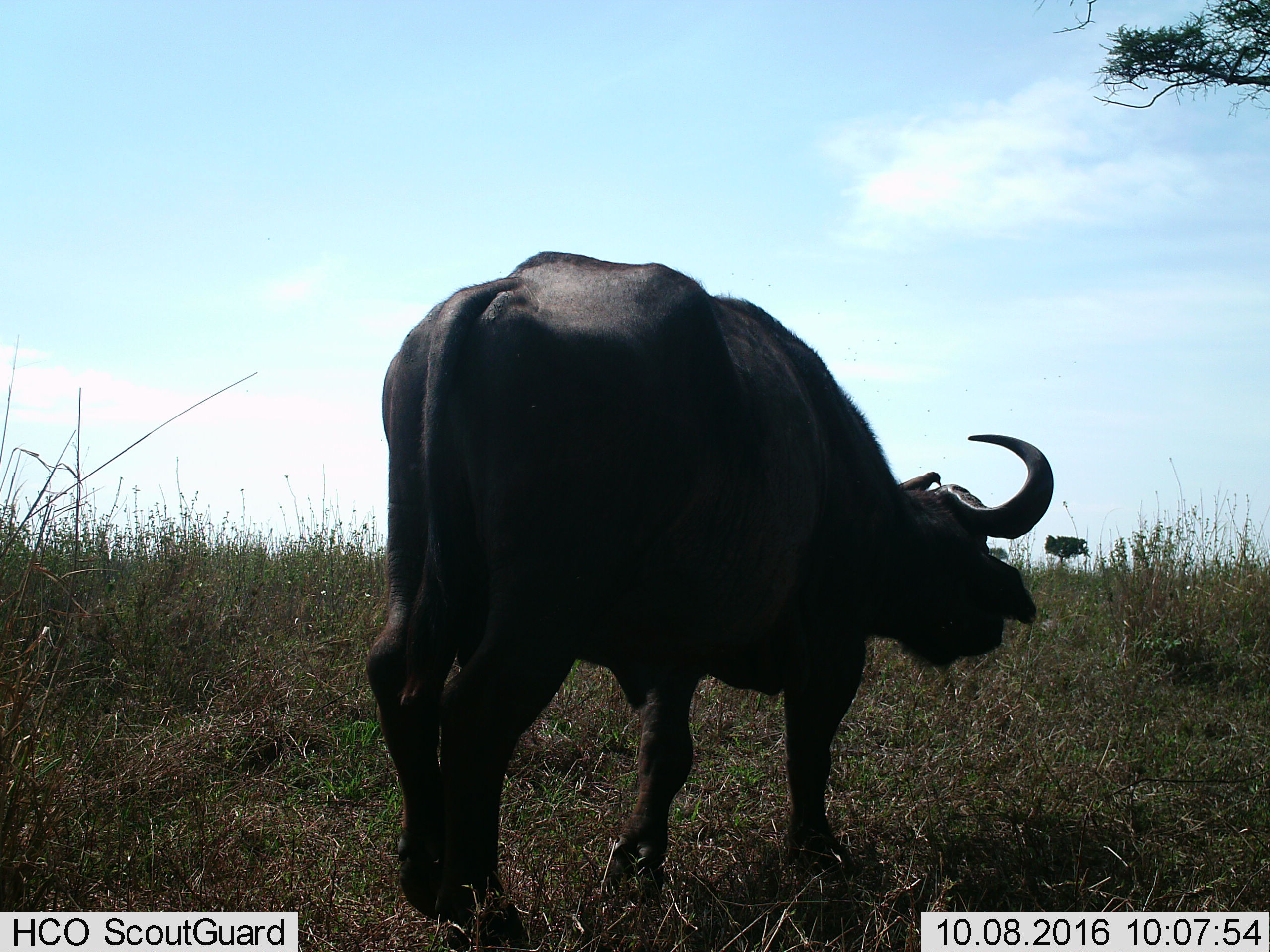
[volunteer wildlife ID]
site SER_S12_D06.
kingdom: Animalia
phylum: Chordata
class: Mammalia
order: Artiodactyla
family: Bovidae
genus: Syncerus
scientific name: Syncerus caffer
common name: african buffalo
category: buffalo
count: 1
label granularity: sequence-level